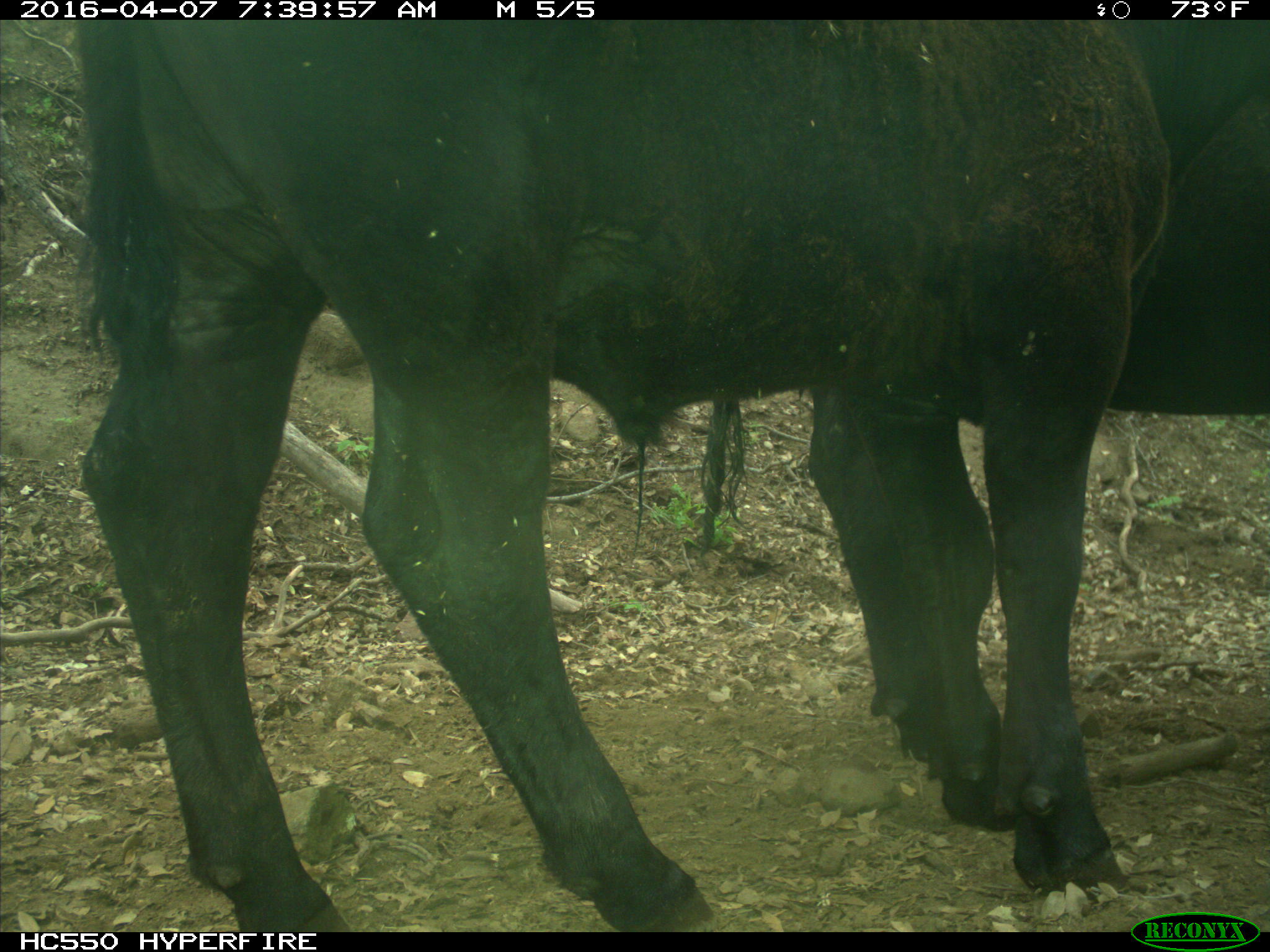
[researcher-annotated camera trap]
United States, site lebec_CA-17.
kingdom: Animalia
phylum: Chordata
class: Mammalia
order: Artiodactyla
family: Bovidae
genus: Bos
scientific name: Bos taurus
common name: domestic cow